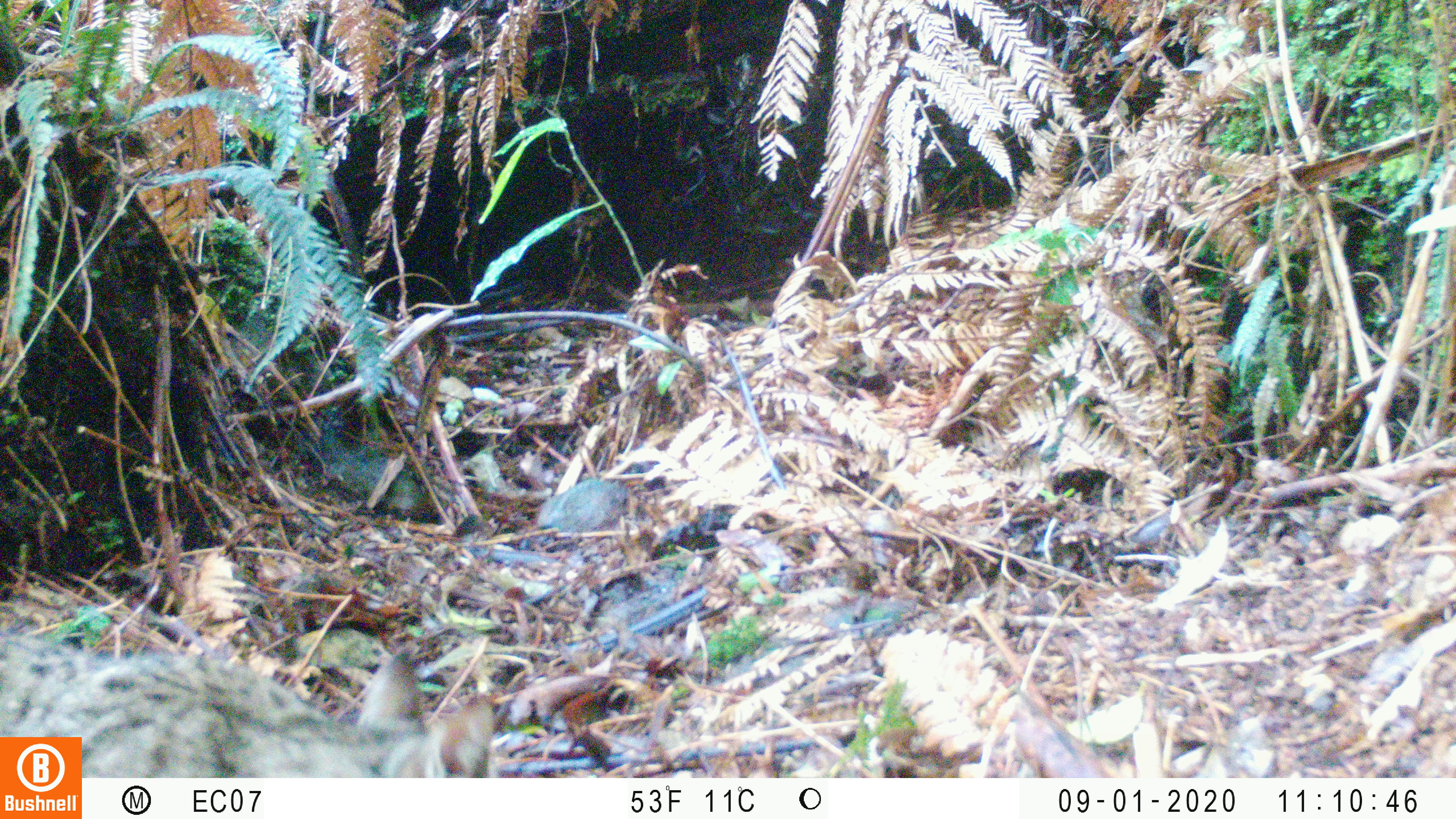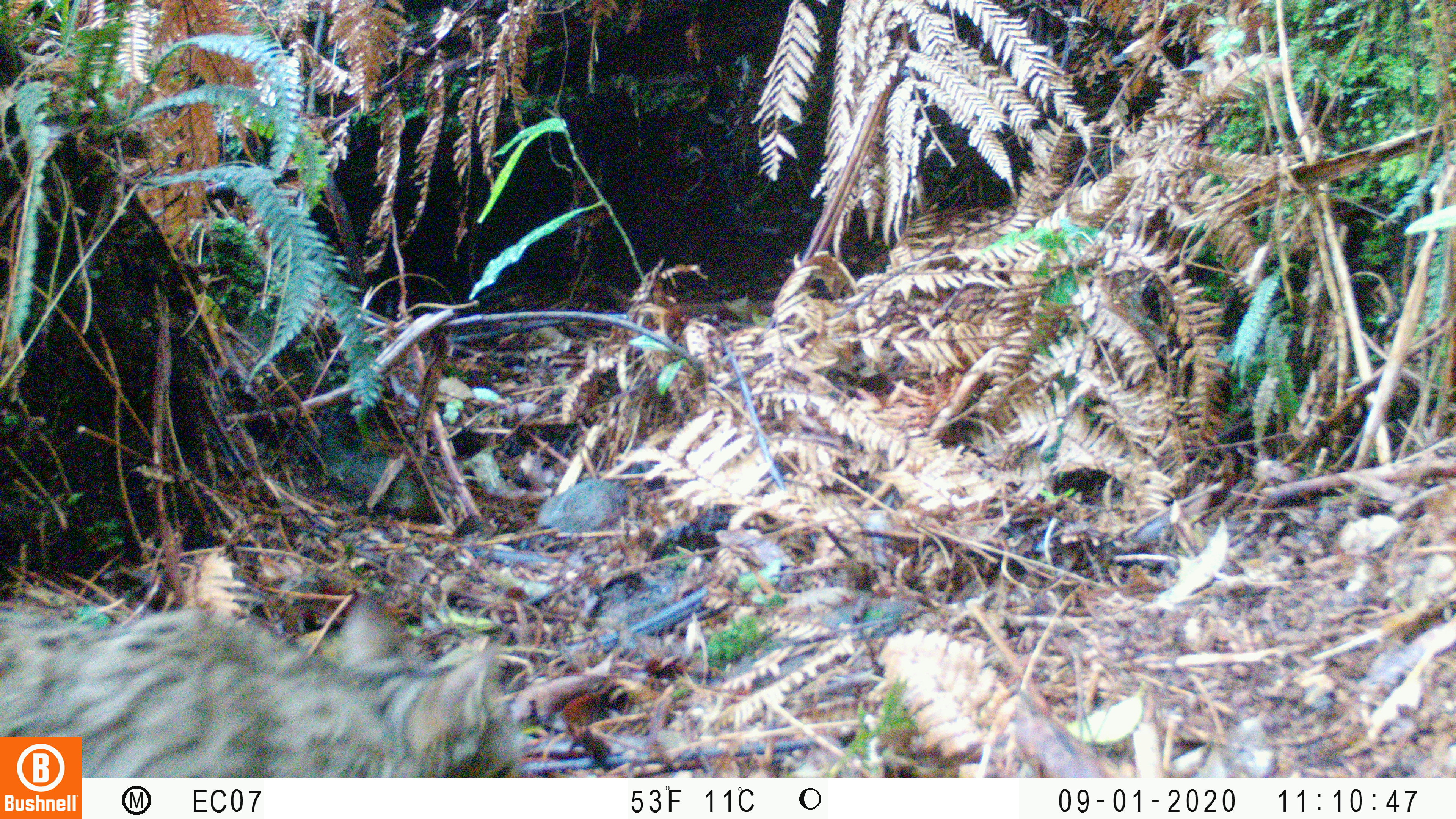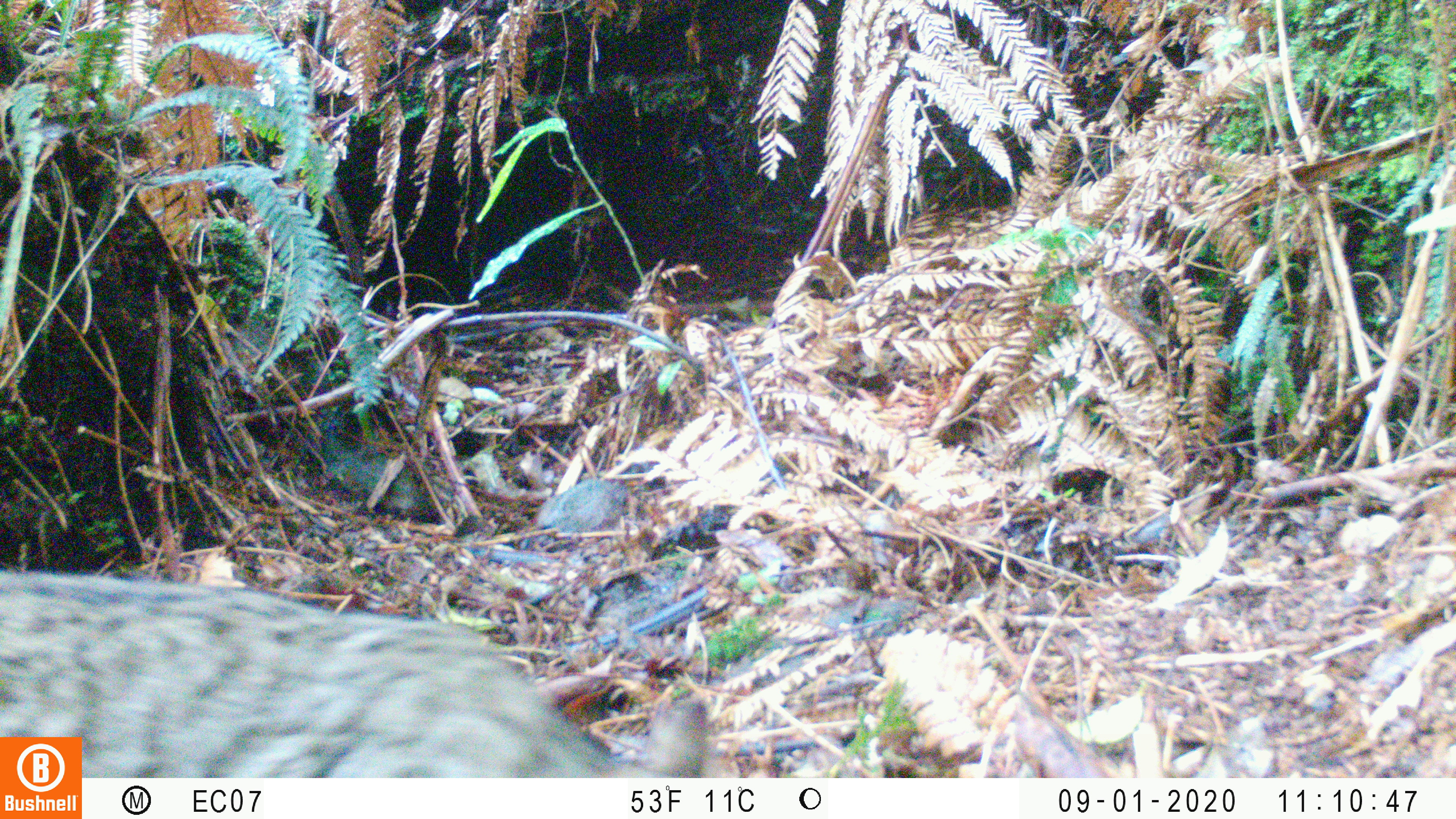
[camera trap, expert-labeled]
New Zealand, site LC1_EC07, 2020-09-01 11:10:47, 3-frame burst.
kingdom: Animalia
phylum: Chordata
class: Mammalia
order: Carnivora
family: Felidae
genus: Felis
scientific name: Felis catus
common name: domestic cat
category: cat